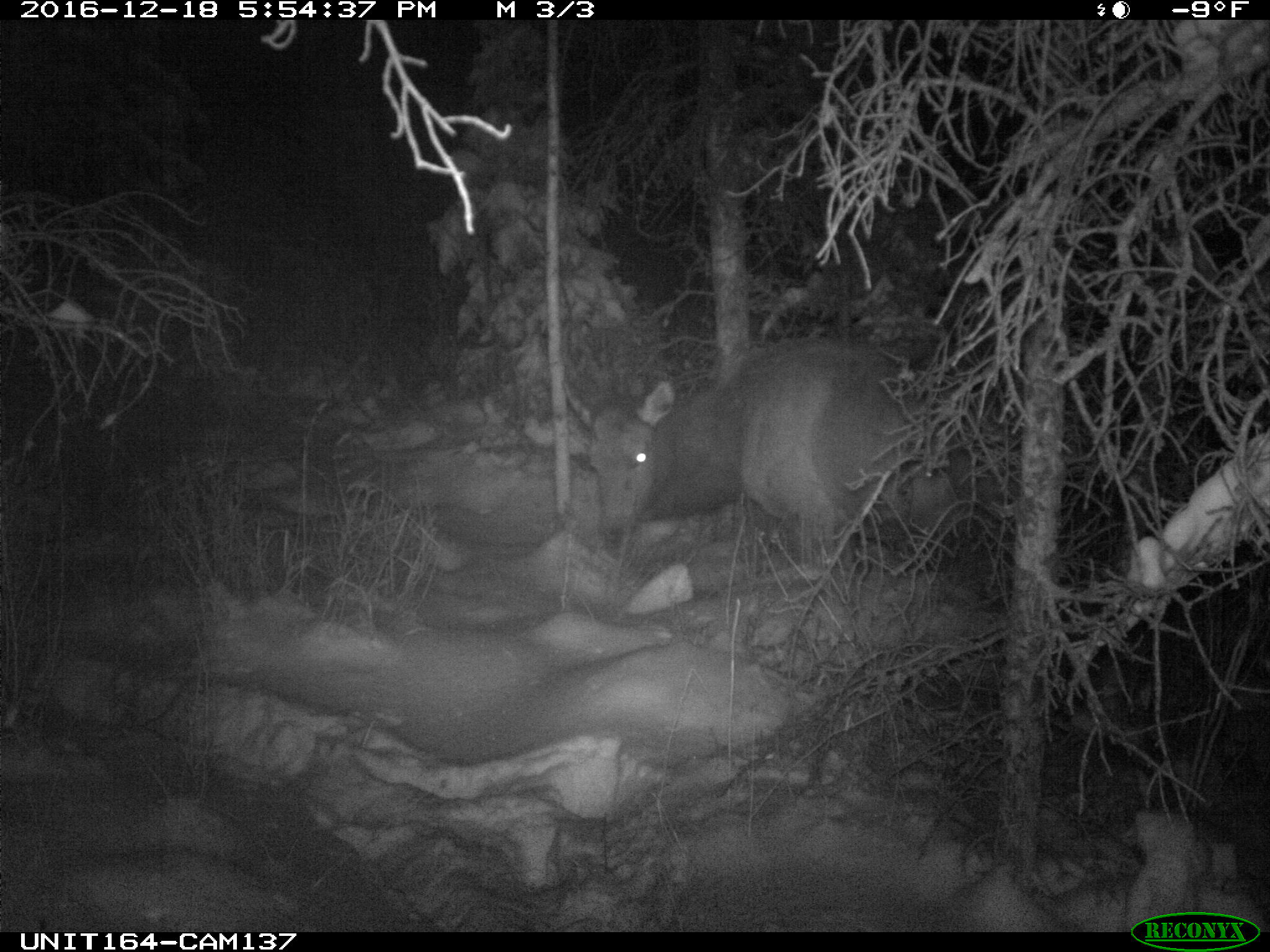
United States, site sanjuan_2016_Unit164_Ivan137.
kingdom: Animalia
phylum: Chordata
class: Mammalia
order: Artiodactyla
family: Cervidae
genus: Cervus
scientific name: Cervus elaphus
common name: red deer